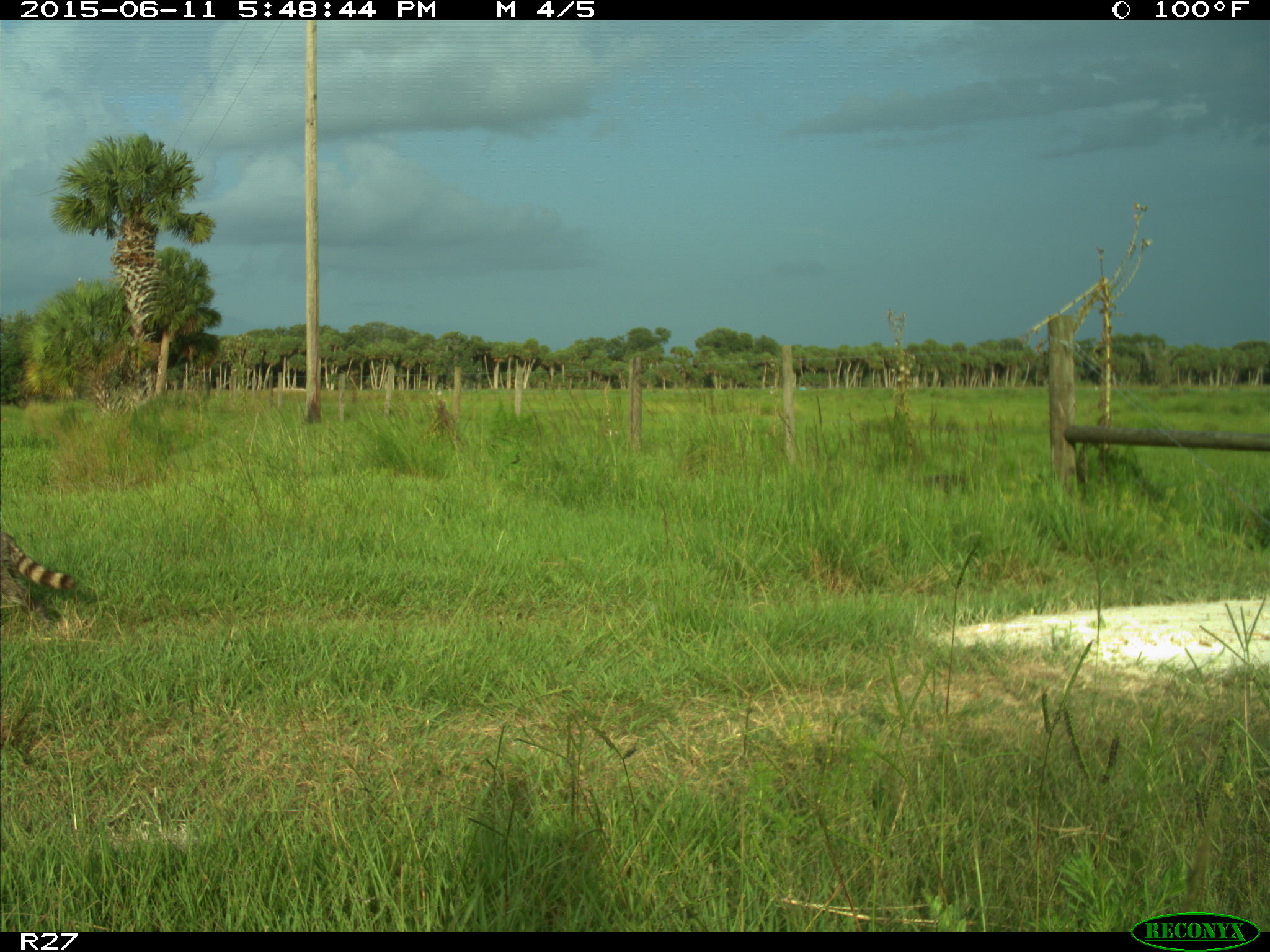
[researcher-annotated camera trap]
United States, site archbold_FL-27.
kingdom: Animalia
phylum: Chordata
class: Mammalia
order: Carnivora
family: Procyonidae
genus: Procyon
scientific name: Procyon lotor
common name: common raccoon